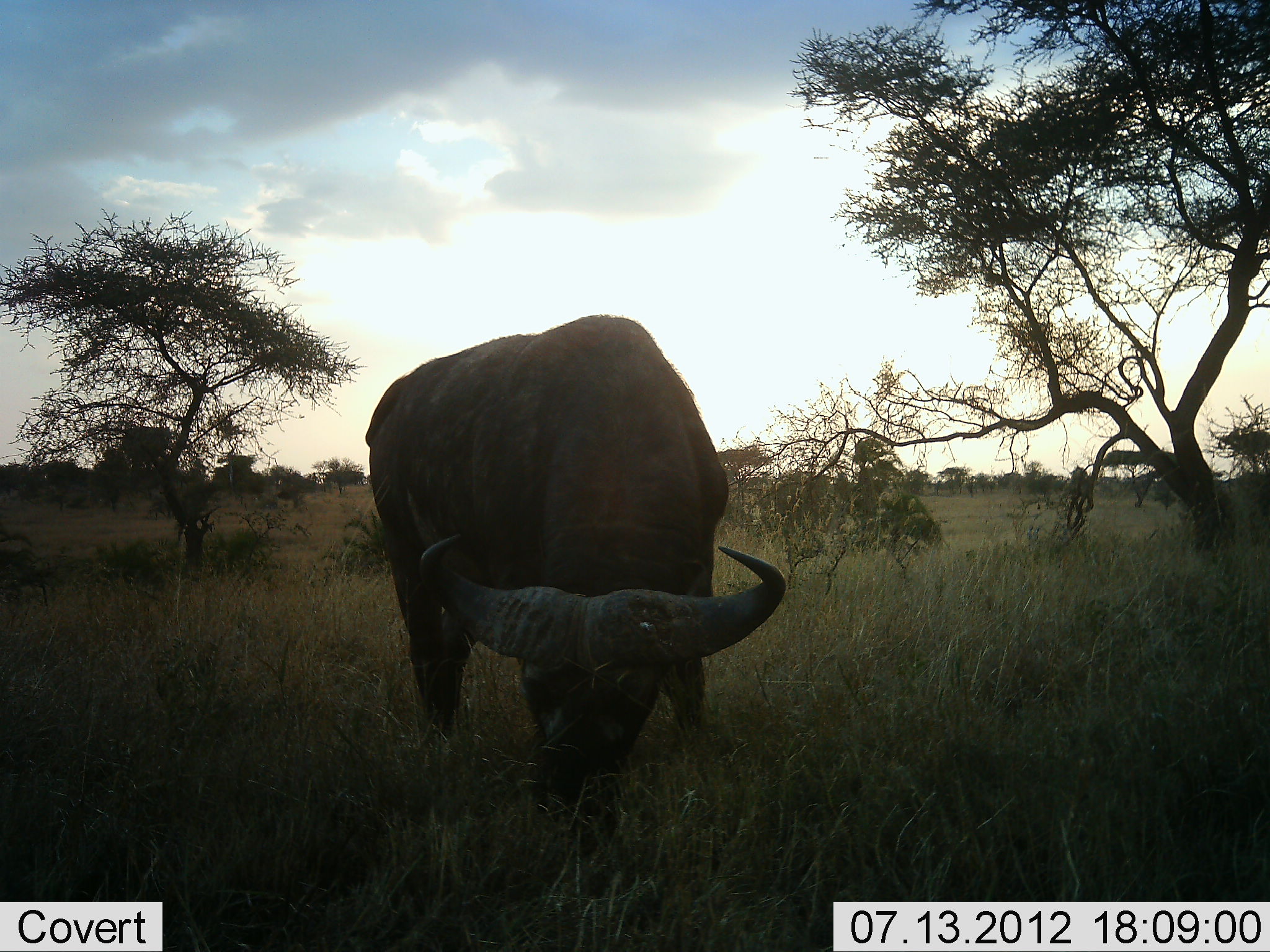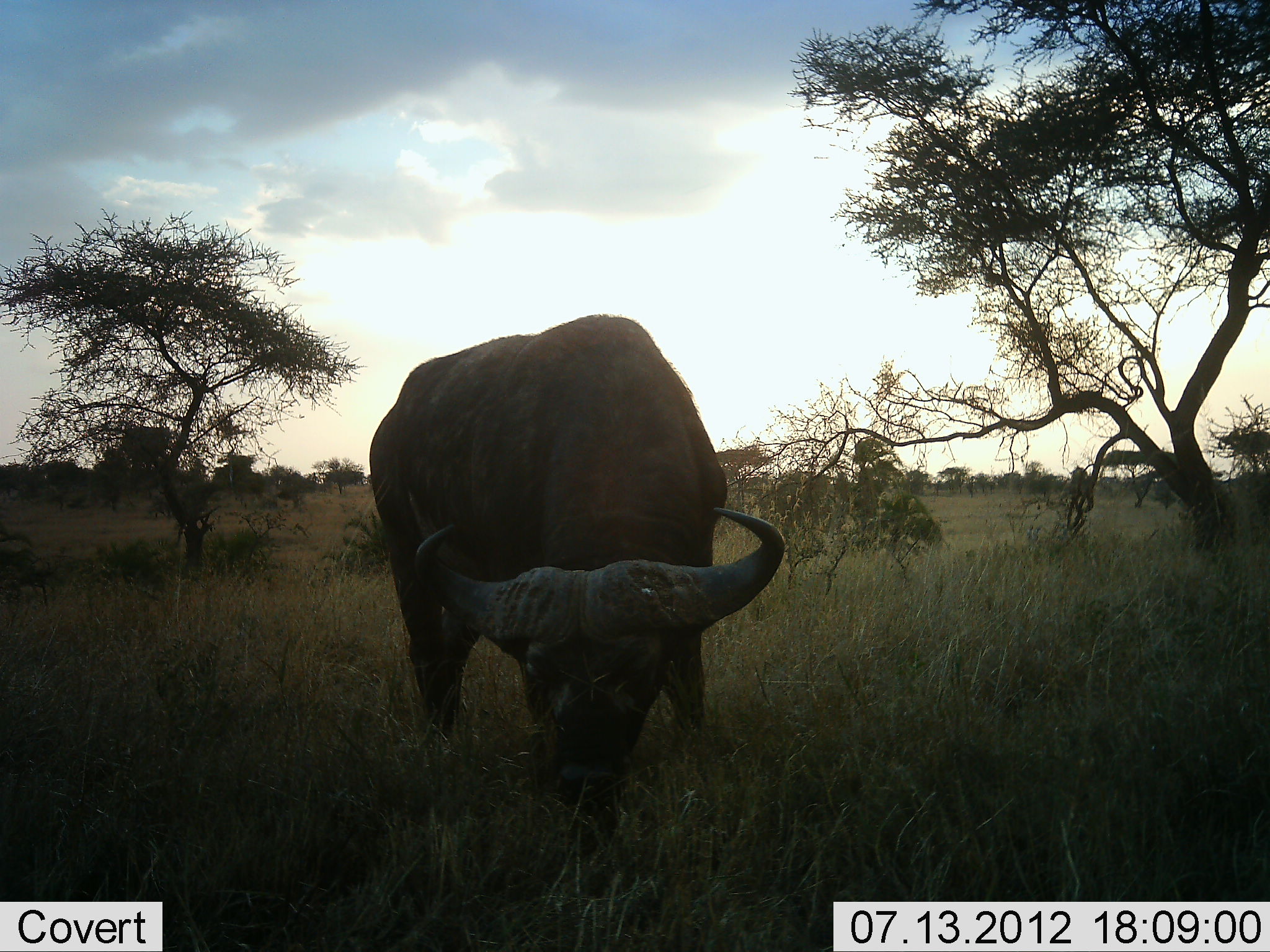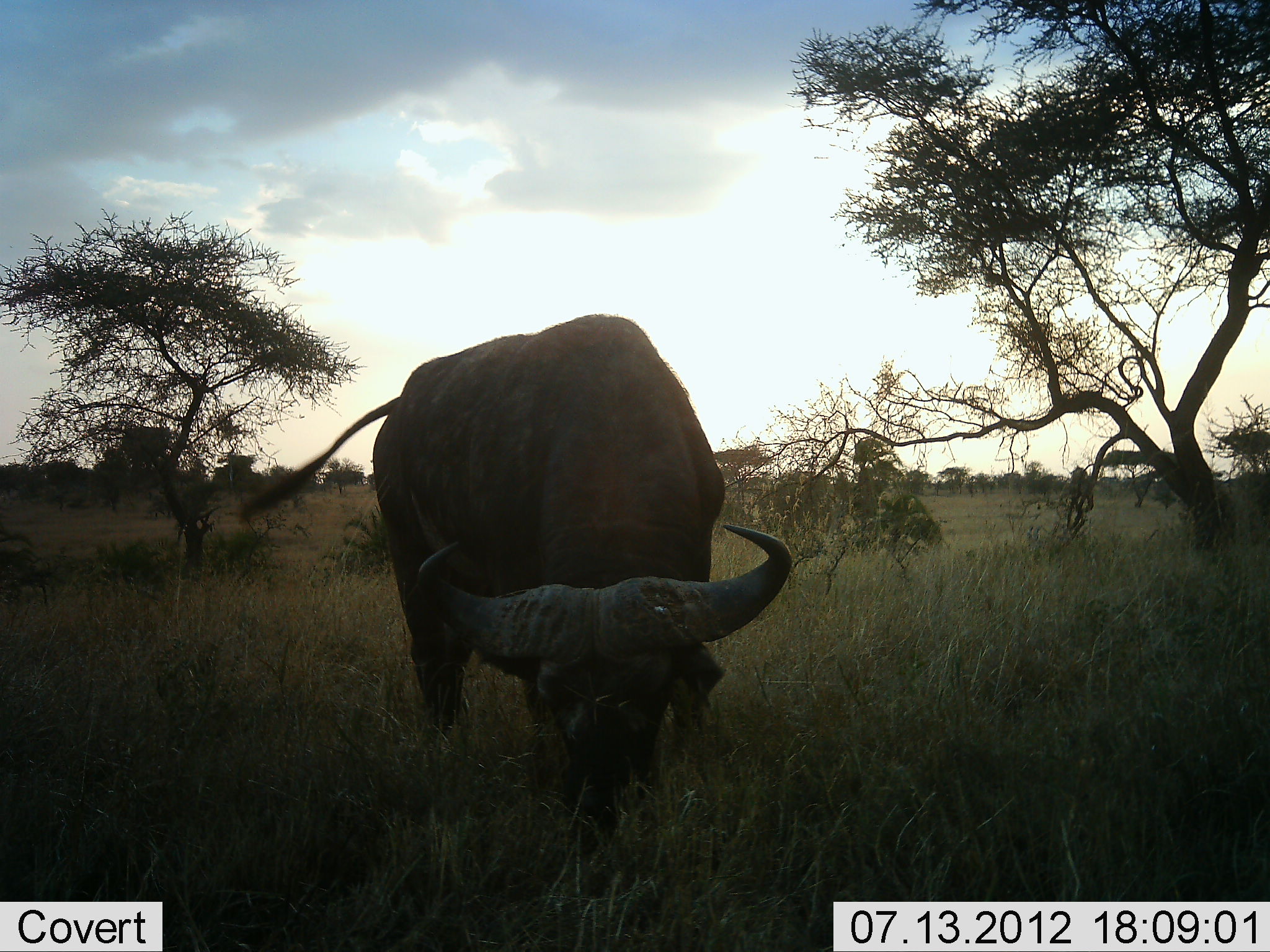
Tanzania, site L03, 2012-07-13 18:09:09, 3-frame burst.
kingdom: Animalia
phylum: Chordata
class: Mammalia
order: Artiodactyla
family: Bovidae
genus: Syncerus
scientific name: Syncerus caffer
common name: cape buffalo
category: buffalo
Buffalo (cape buffalo) (Syncerus caffer), count 1. Behavior (volunteer vote fractions): standing 10%, resting 0%, moving 0%, interacting 0%. Young present (vote fraction): 0%. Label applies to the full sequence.